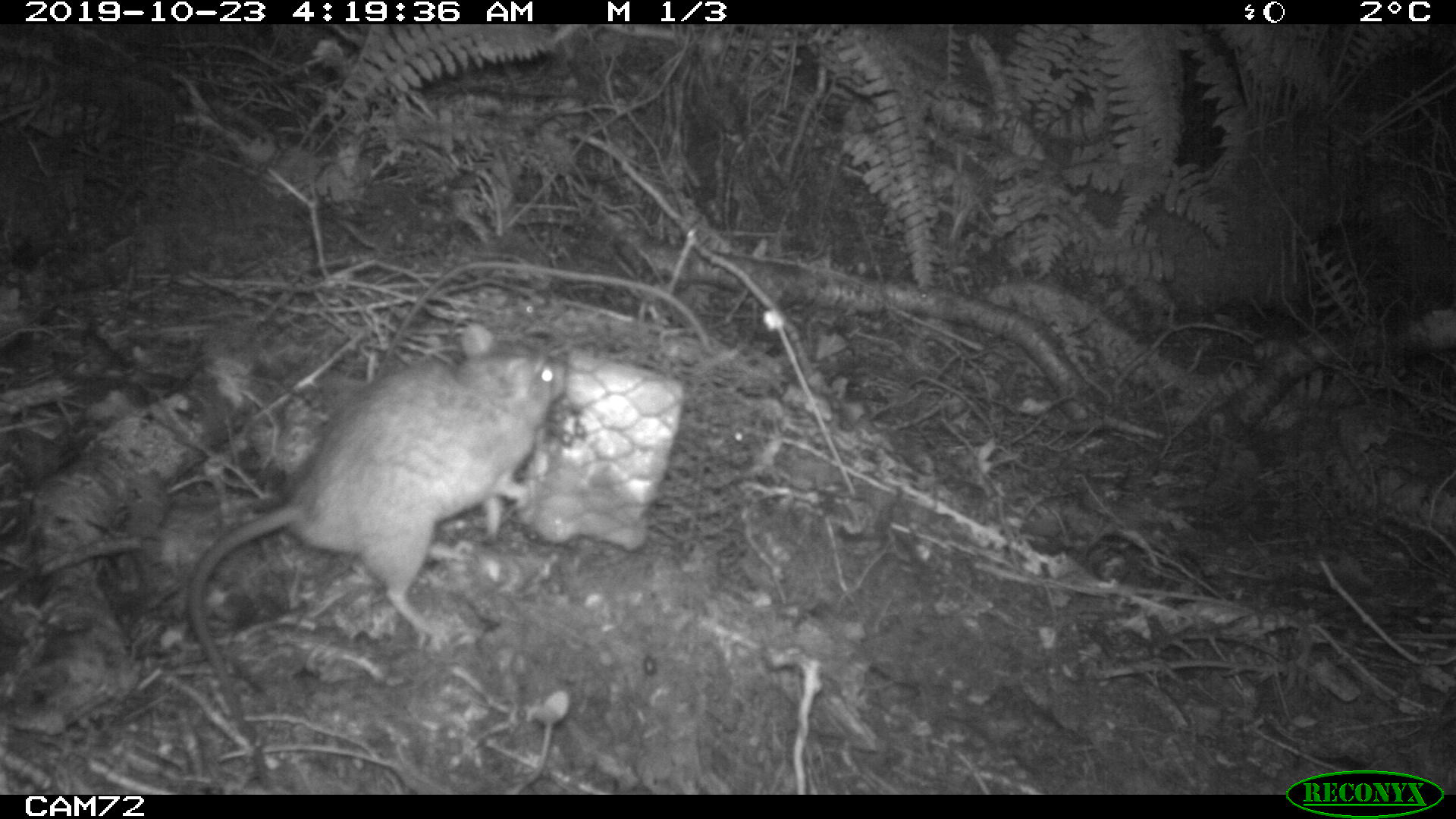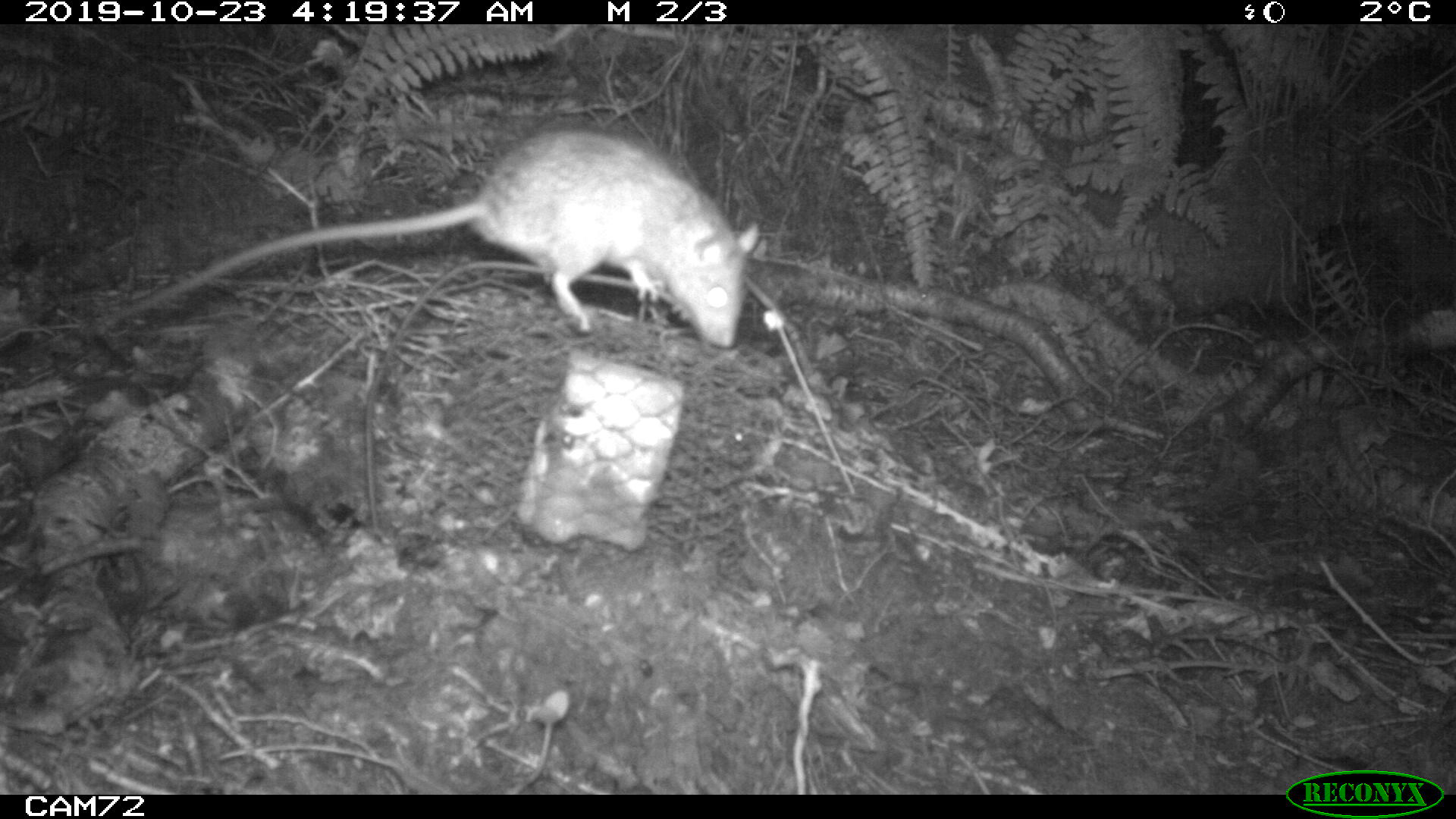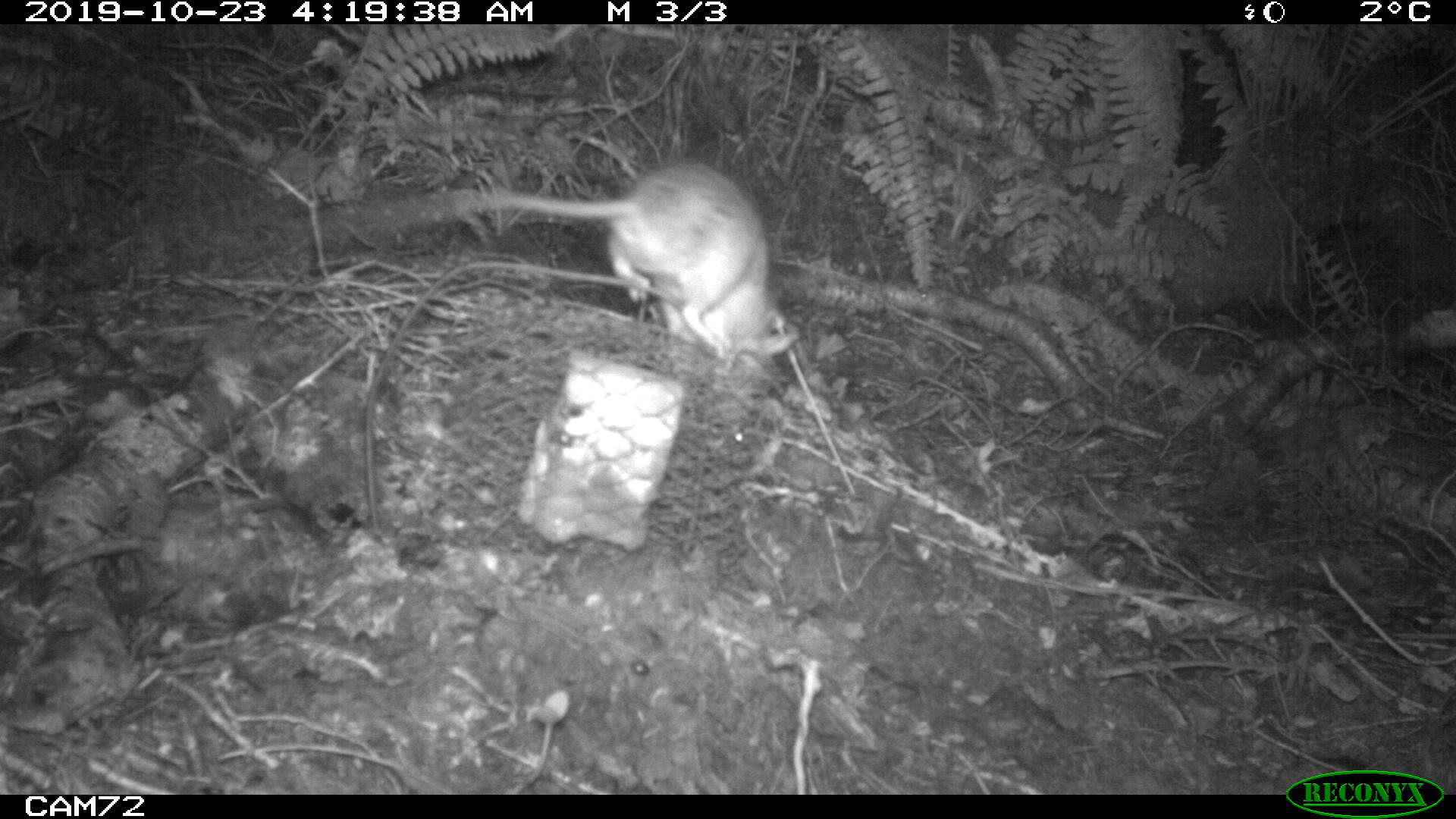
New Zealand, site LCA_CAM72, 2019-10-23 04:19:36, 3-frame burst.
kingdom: Animalia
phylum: Chordata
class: Mammalia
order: Rodentia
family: Muridae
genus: Rattus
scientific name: Rattus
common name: rat